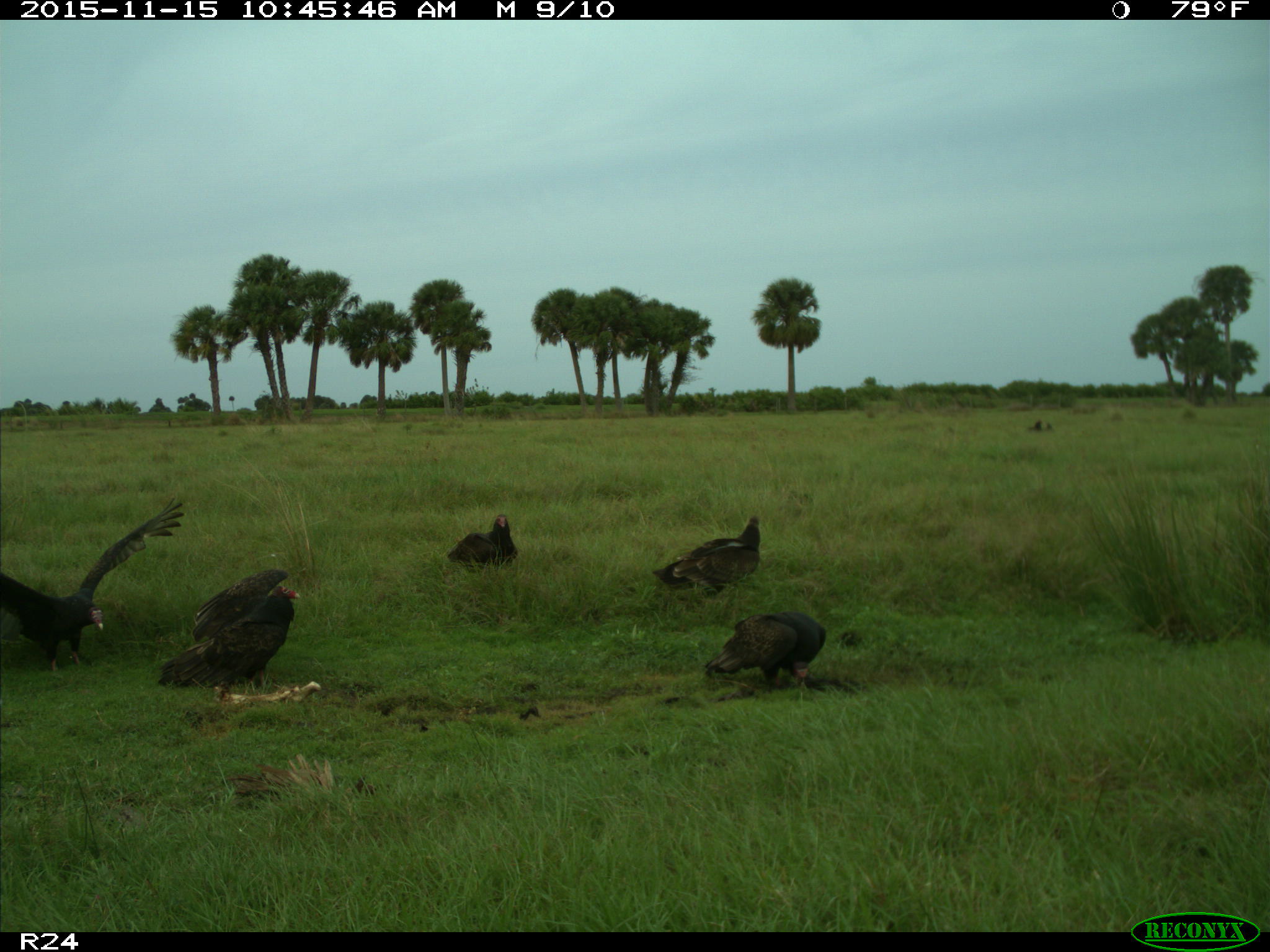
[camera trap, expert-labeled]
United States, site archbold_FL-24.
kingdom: Animalia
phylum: Chordata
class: Aves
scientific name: Aves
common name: birds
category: unidentified bird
Unidentified bird (birds) (Aves).